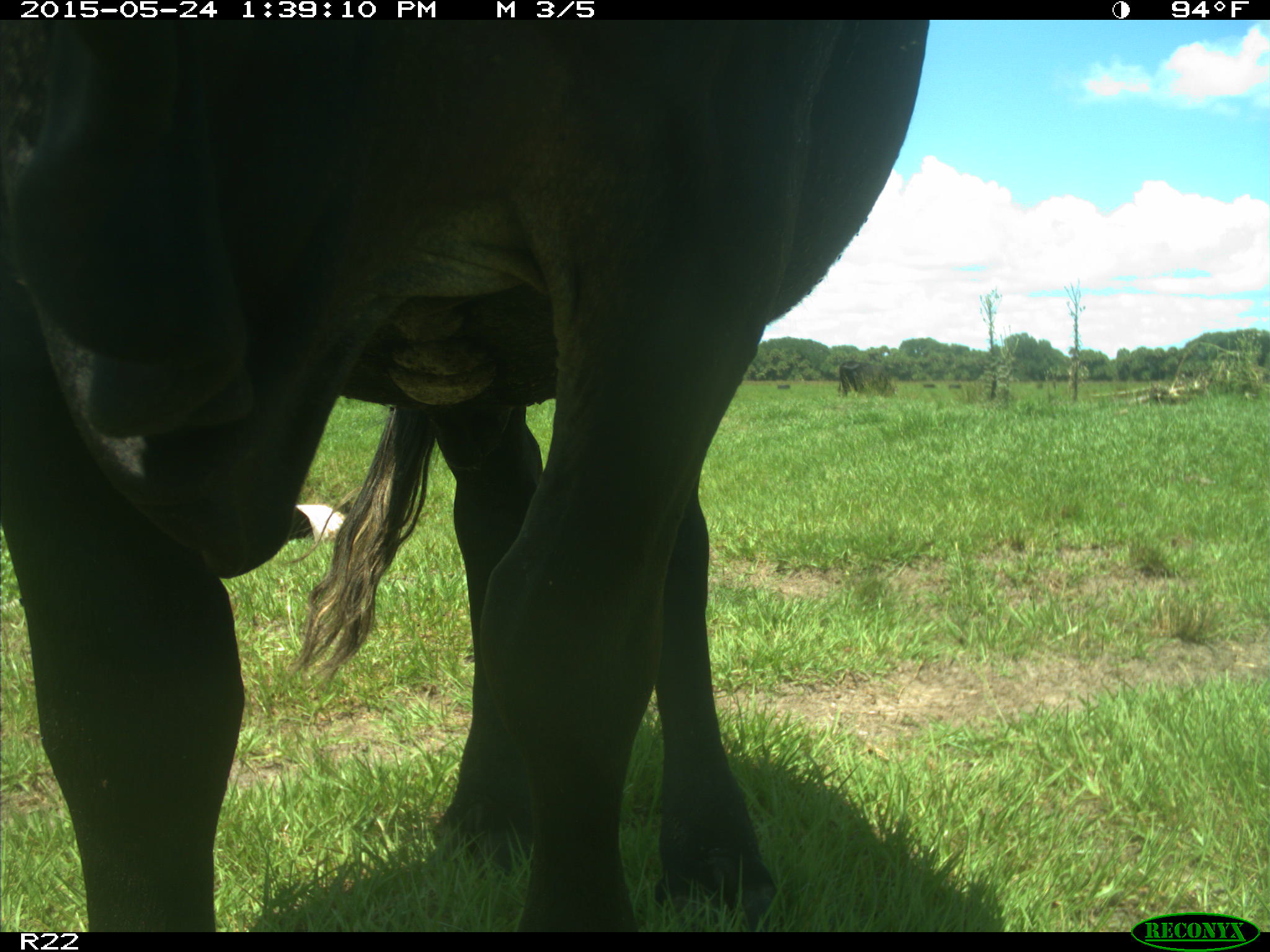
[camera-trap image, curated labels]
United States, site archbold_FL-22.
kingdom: Animalia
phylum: Chordata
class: Mammalia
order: Artiodactyla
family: Bovidae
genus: Bos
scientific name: Bos taurus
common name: domestic cow